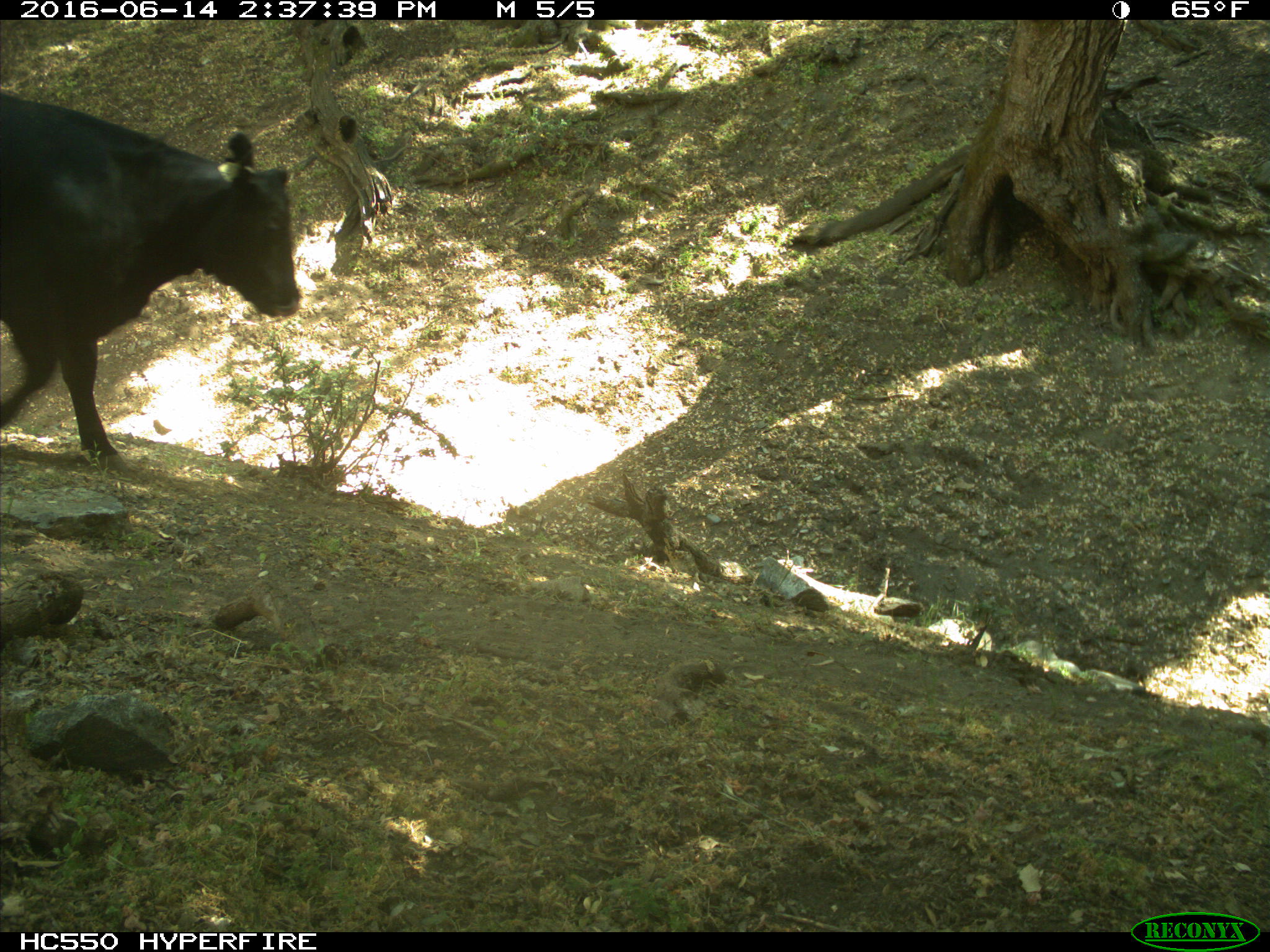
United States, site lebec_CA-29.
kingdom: Animalia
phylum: Chordata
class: Mammalia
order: Artiodactyla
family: Bovidae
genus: Bos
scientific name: Bos taurus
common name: domestic cow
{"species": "Bos taurus (domestic cow)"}